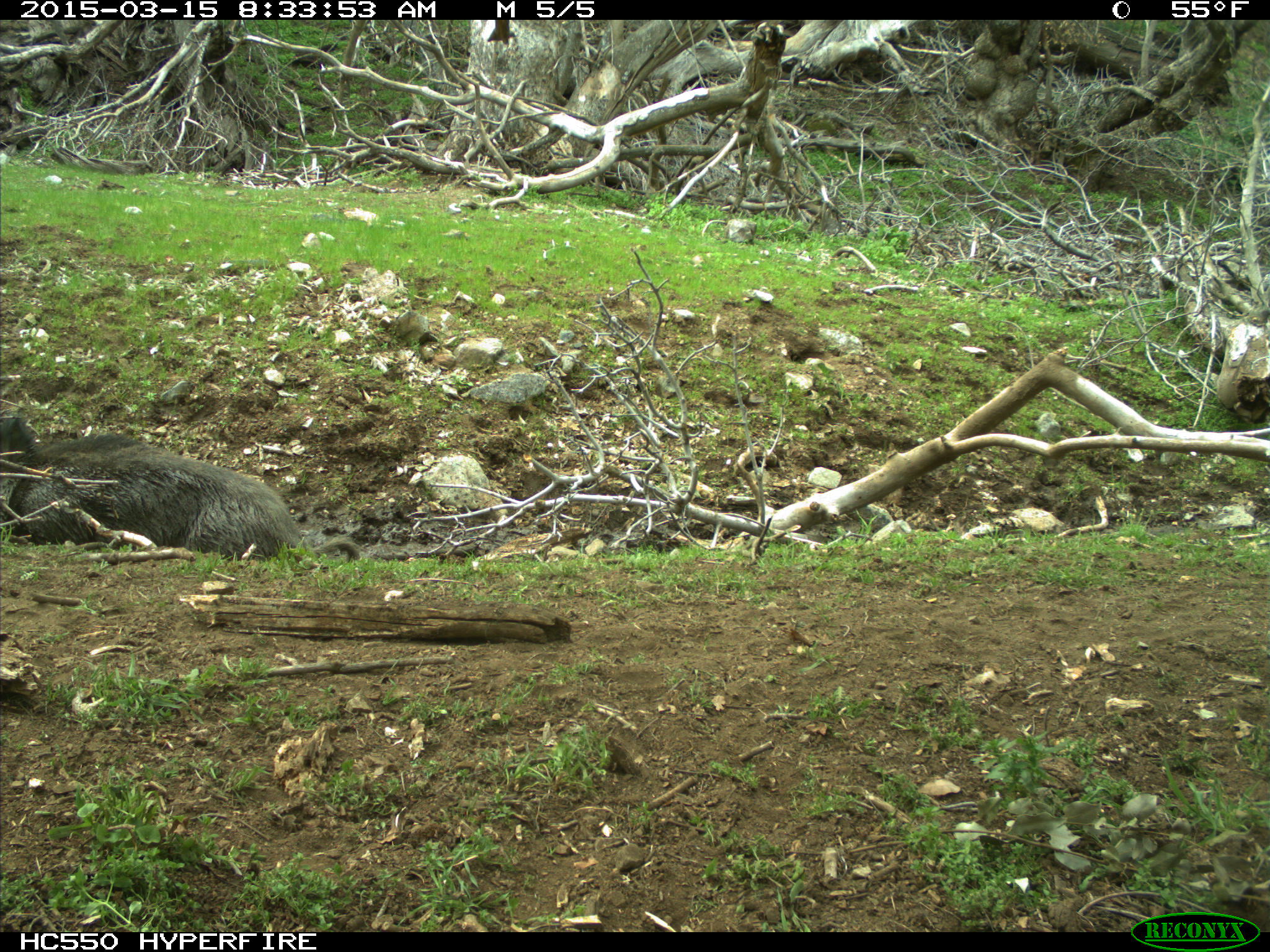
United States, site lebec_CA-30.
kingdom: Animalia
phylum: Chordata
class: Mammalia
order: Artiodactyla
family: Suidae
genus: Sus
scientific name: Sus scrofa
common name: wild boar